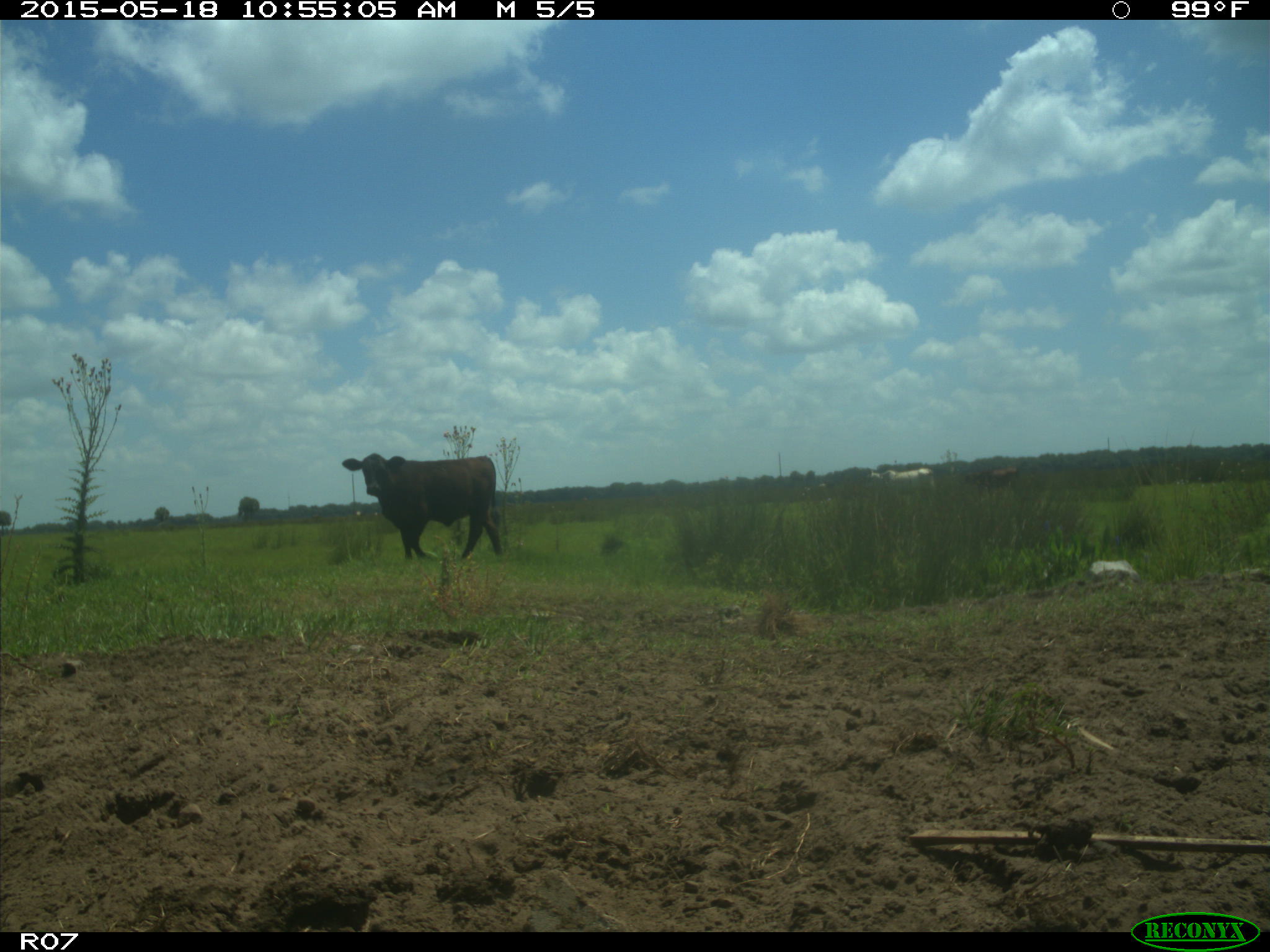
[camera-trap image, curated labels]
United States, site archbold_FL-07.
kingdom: Animalia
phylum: Chordata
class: Mammalia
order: Artiodactyla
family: Bovidae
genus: Bos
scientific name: Bos taurus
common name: domestic cow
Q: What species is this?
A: Bos taurus (domestic cow).